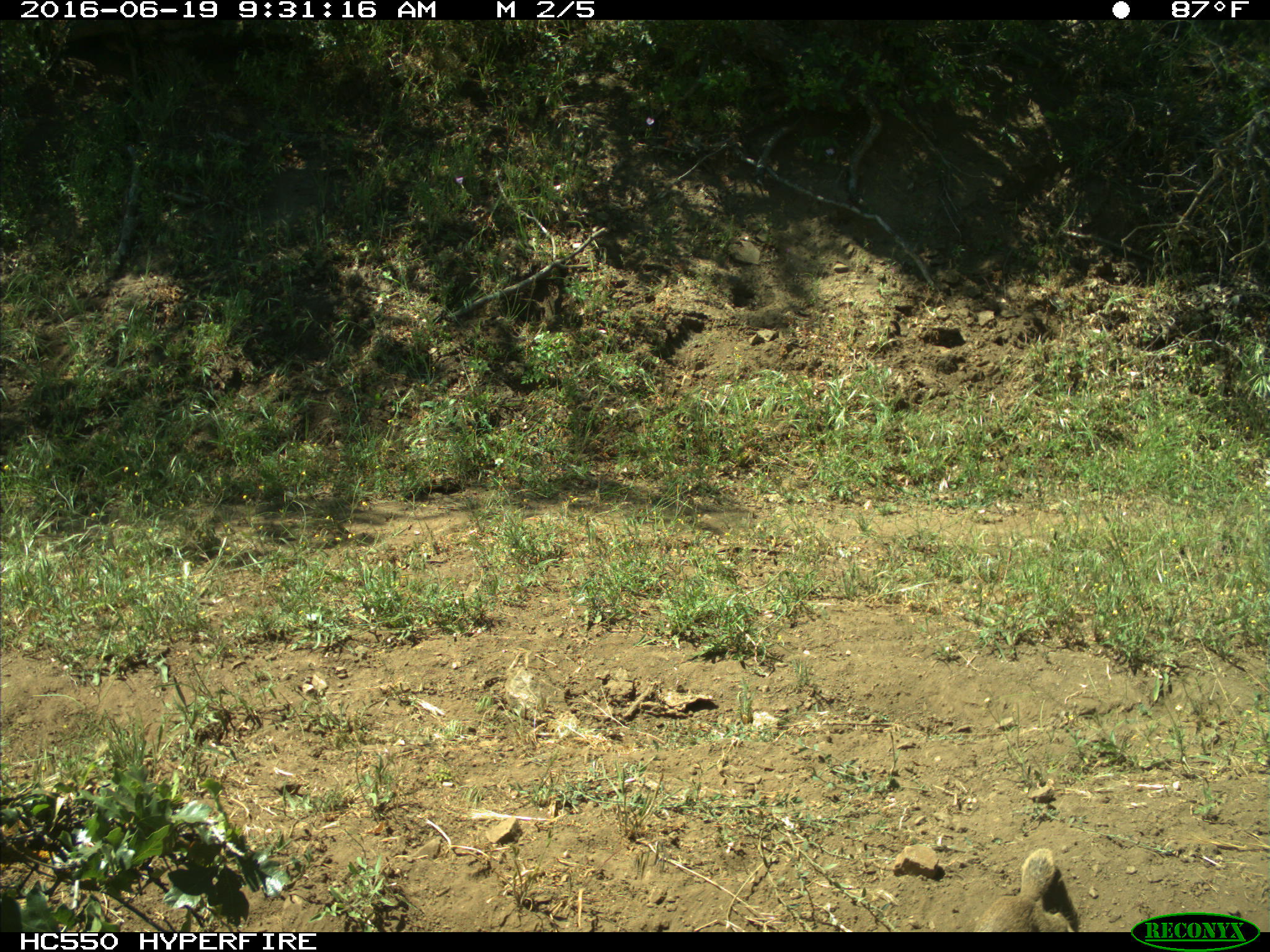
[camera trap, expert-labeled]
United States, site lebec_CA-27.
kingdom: Animalia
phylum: Chordata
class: Mammalia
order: Rodentia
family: Sciuridae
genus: Otospermophilus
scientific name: Otospermophilus beecheyi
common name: california ground squirrel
Otospermophilus beecheyi (california ground squirrel).